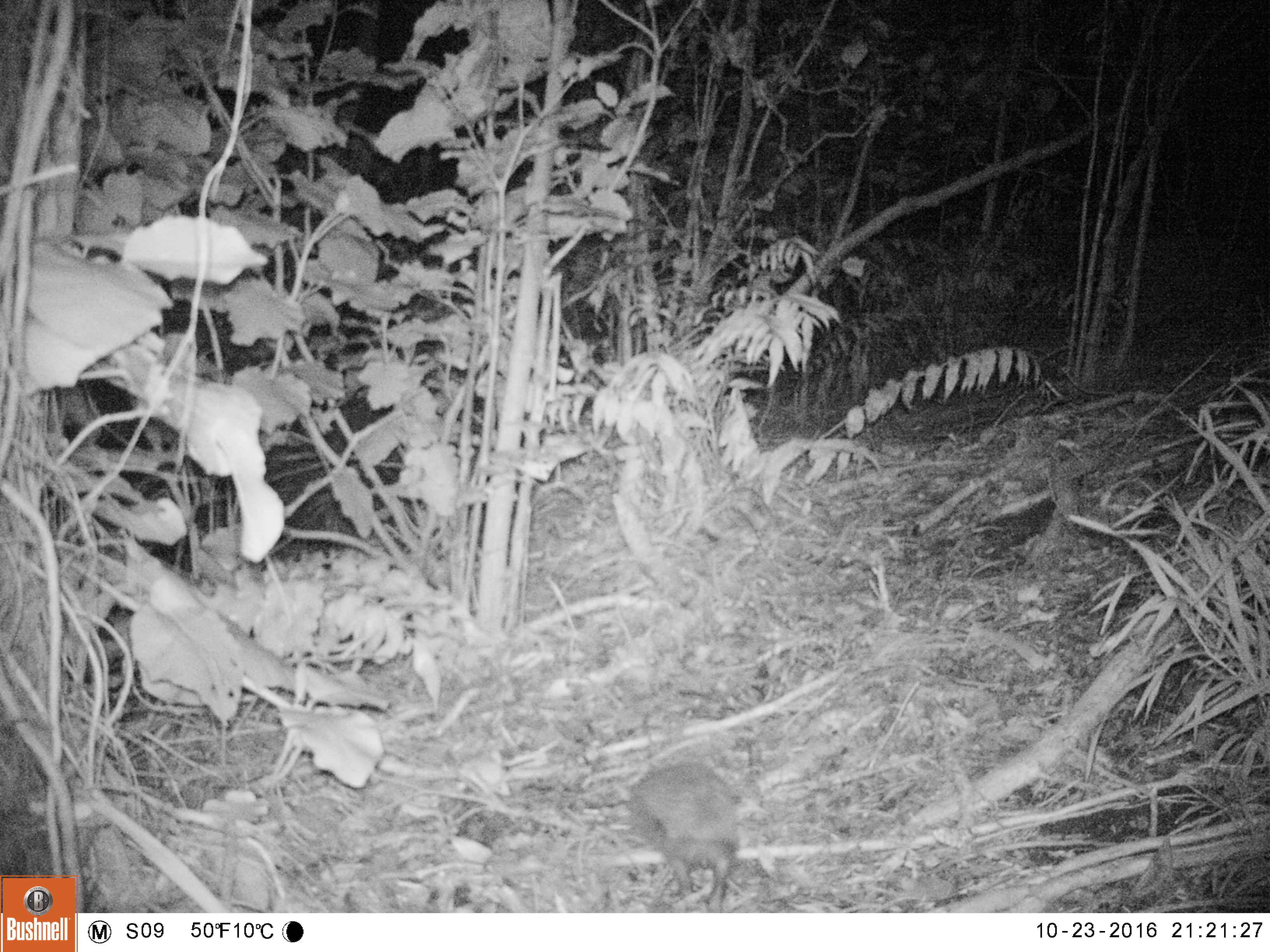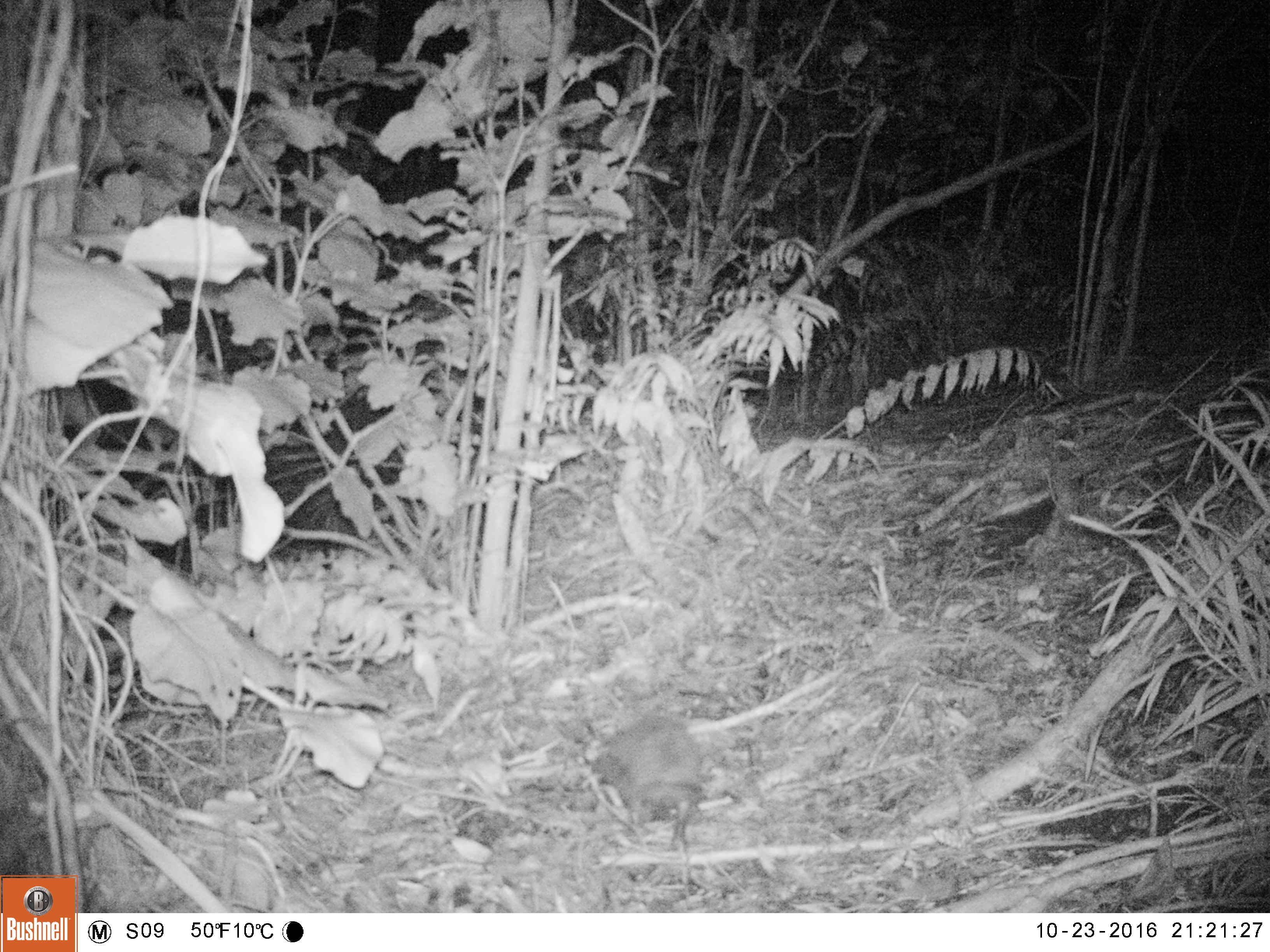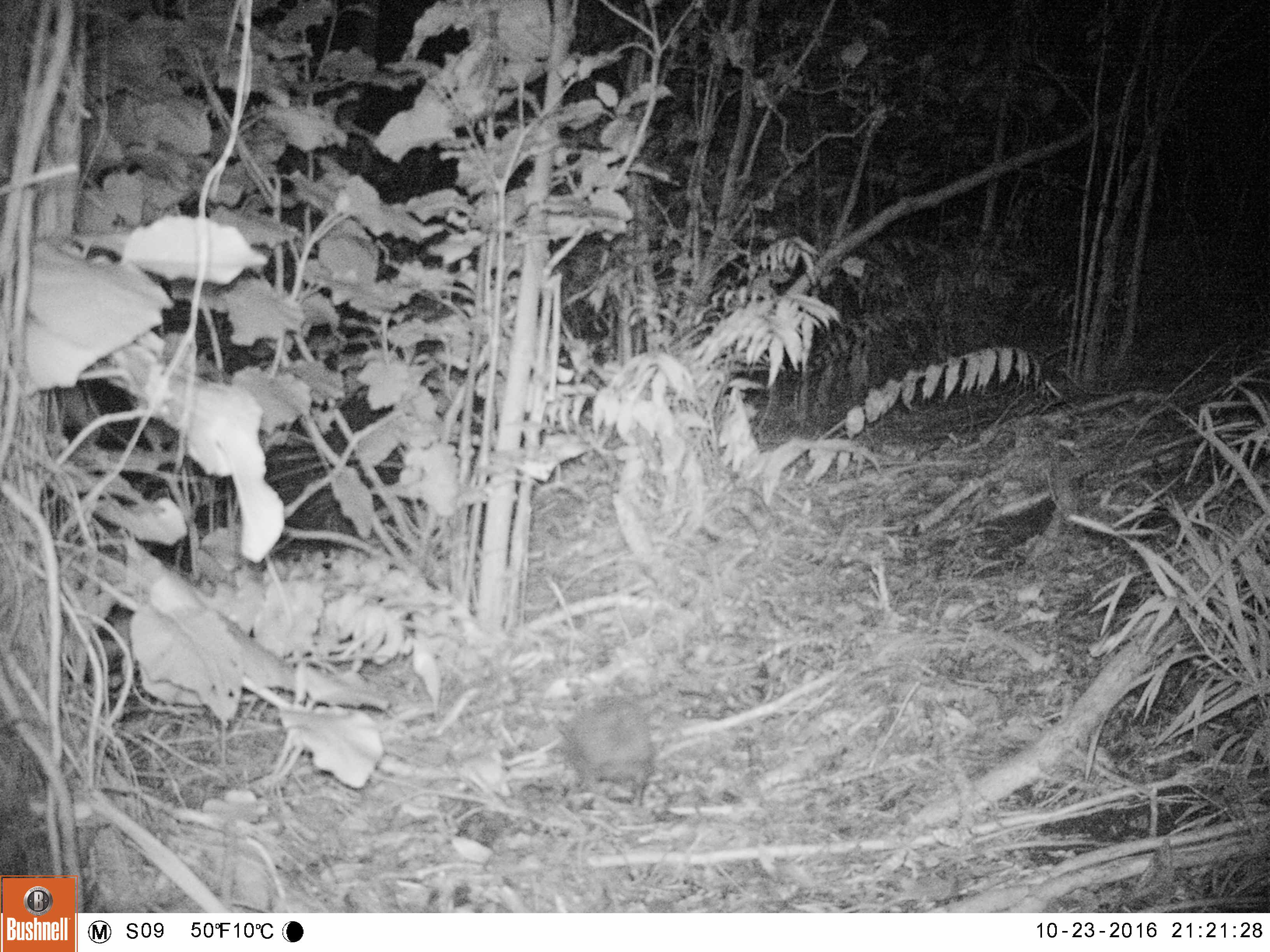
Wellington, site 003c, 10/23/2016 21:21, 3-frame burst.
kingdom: Animalia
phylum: Chordata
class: Mammalia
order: Eulipotyphla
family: Erinaceidae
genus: Erinaceus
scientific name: Erinaceus europaeus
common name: hedgehog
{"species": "hedgehog (Erinaceus europaeus)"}